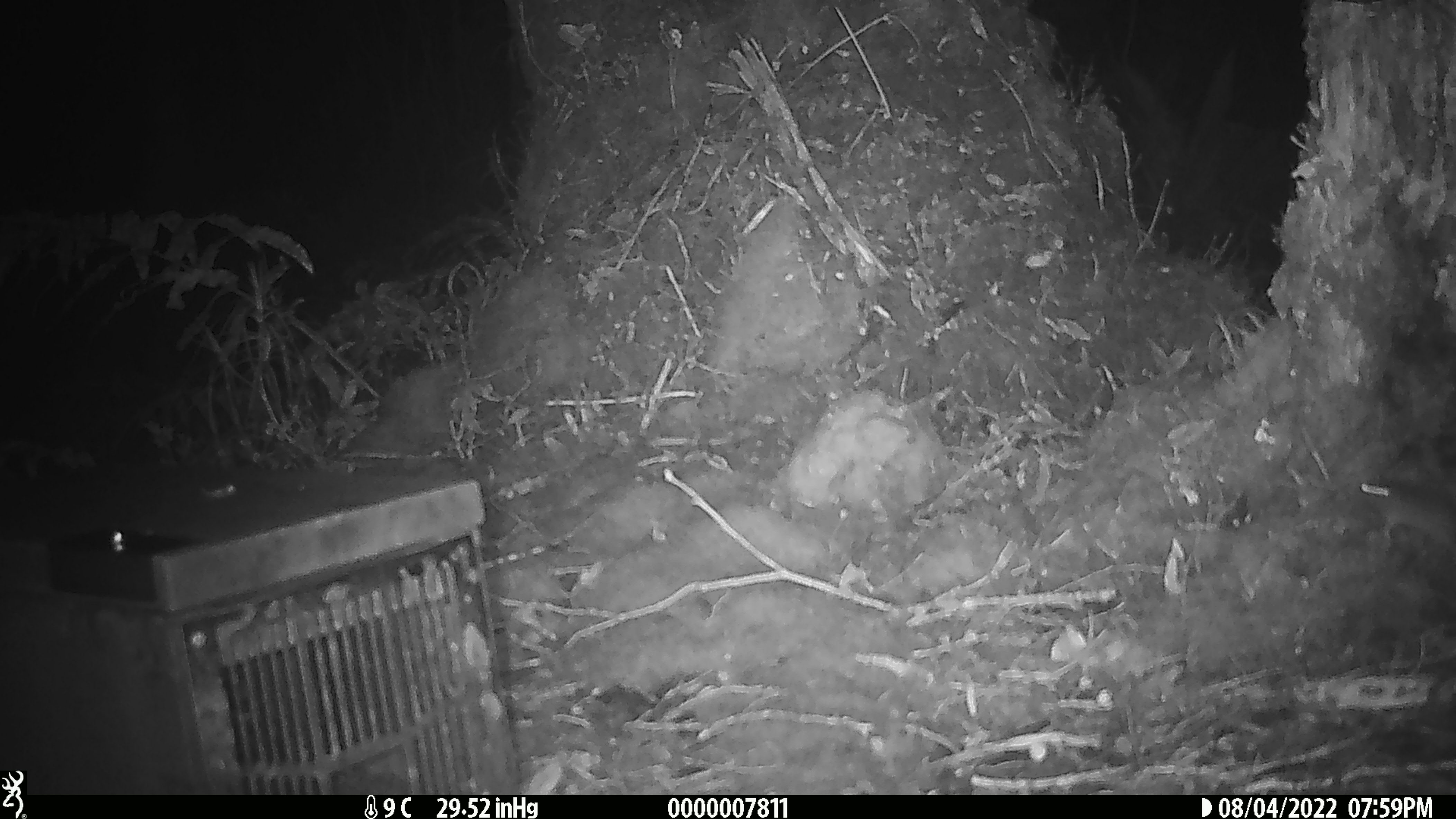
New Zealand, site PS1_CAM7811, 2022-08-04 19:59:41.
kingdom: Animalia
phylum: Chordata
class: Mammalia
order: Rodentia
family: Muridae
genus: Mus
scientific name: Mus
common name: mouse